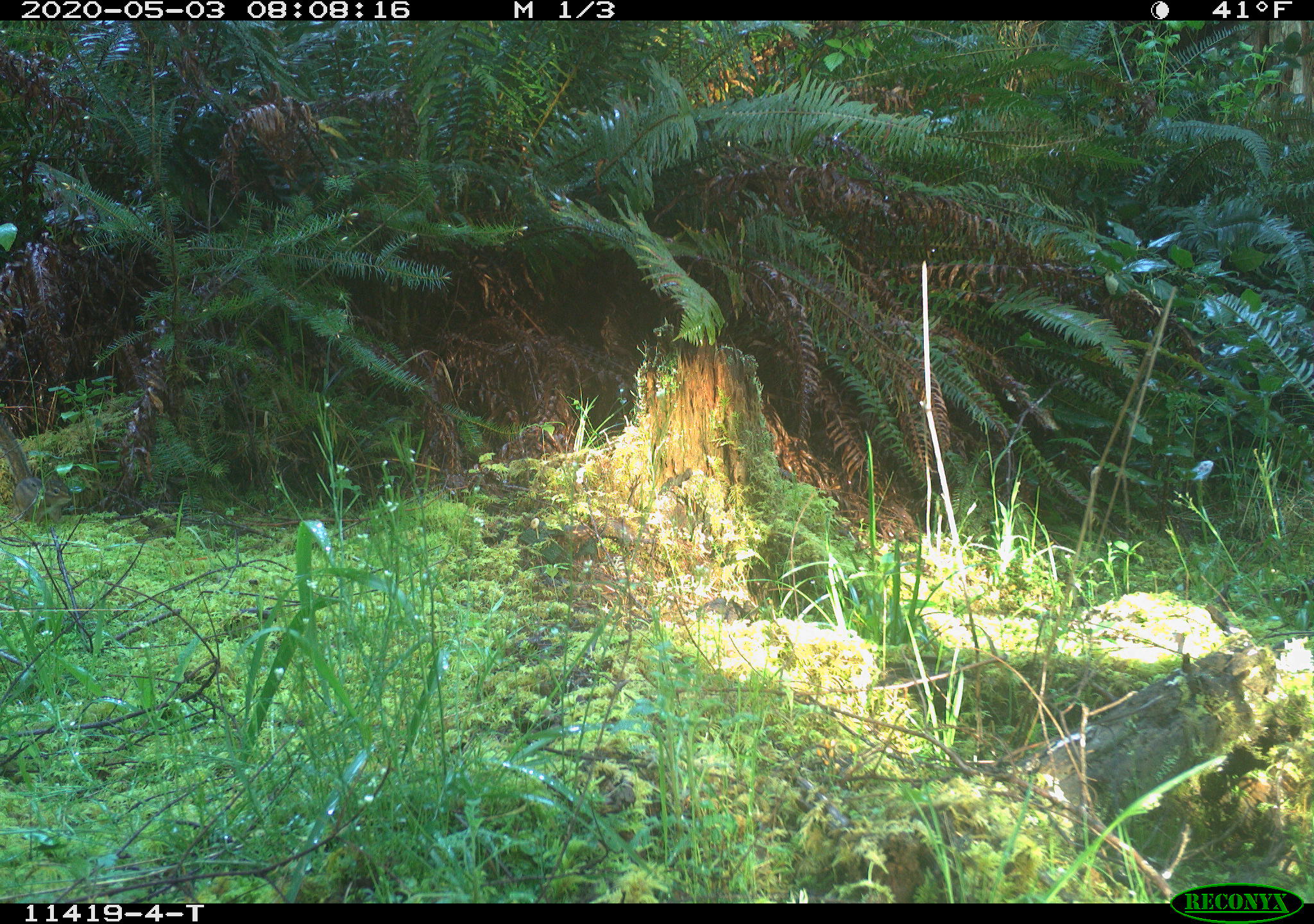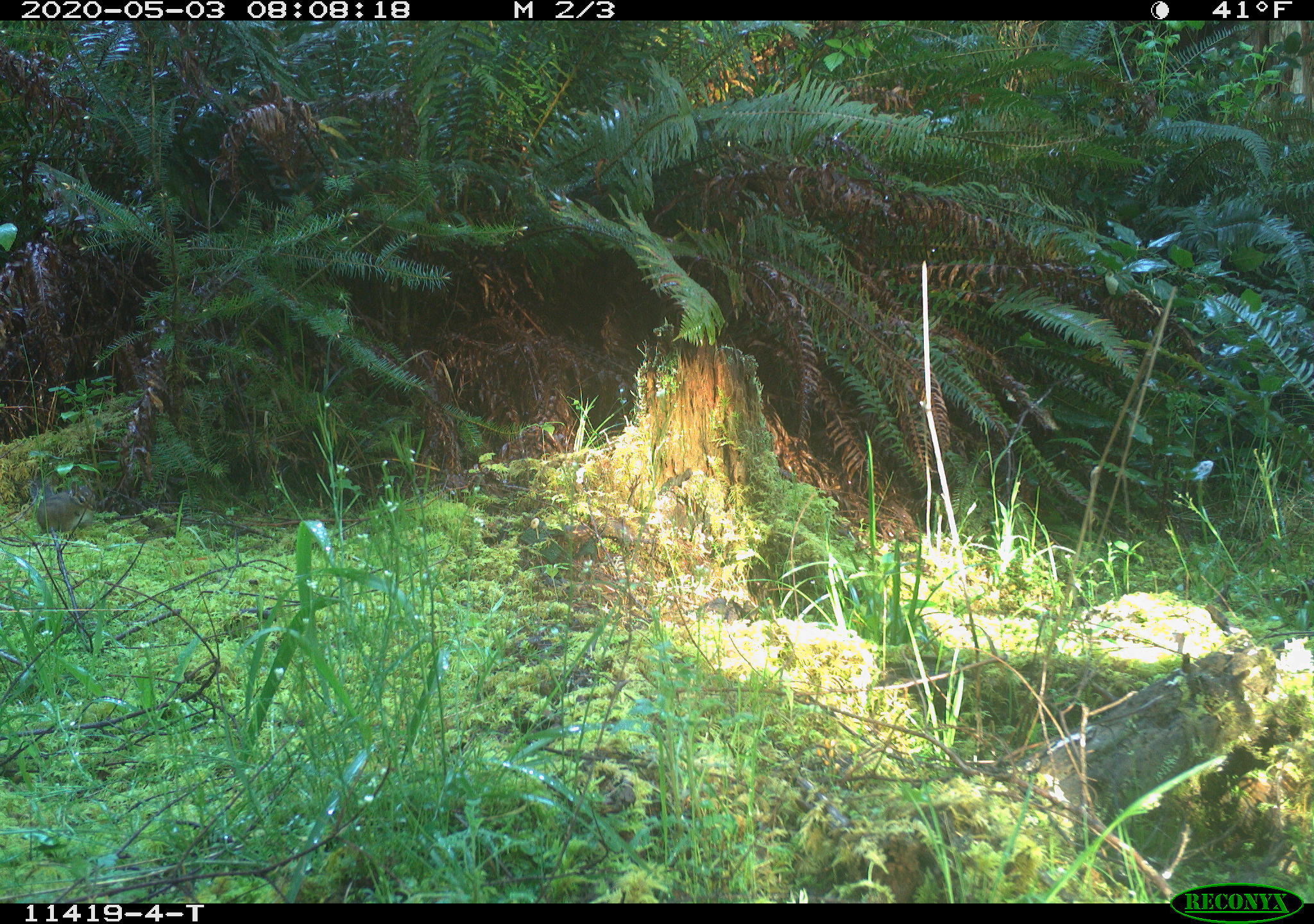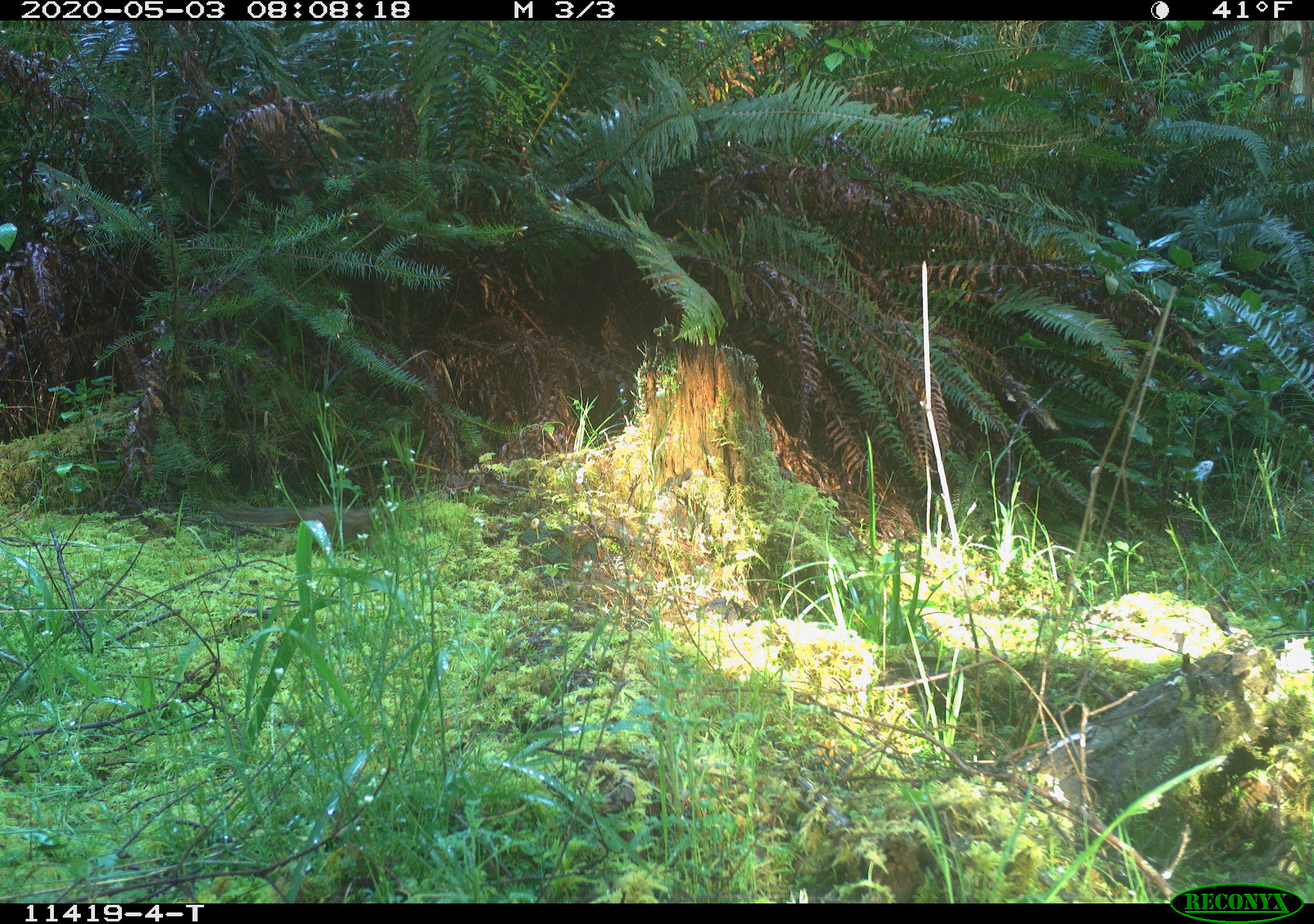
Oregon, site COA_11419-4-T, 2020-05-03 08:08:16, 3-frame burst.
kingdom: Animalia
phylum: Chordata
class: Mammalia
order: Rodentia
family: Sciuridae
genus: Neotamias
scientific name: Neotamias townsendii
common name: townsend's chipmunk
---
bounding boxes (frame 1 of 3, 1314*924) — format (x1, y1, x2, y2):
townsend's chipmunk: (11, 430, 75, 528)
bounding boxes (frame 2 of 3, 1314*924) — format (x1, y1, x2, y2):
townsend's chipmunk: (25, 477, 101, 534)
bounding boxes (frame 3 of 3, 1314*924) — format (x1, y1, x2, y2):
townsend's chipmunk: (207, 500, 375, 556)